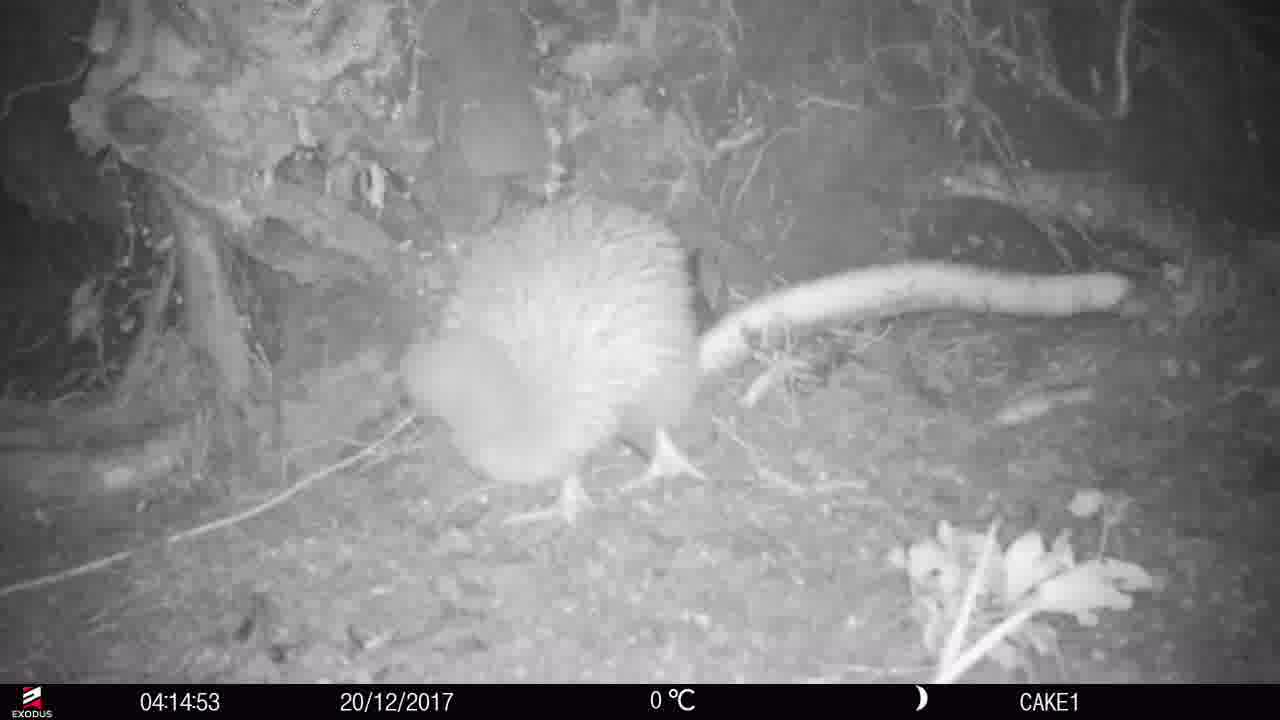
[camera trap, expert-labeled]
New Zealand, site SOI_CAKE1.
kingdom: Animalia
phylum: Chordata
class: Aves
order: Apterygiformes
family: Apterygidae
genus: Apteryx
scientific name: Apteryx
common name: kiwi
Kiwi (Apteryx).